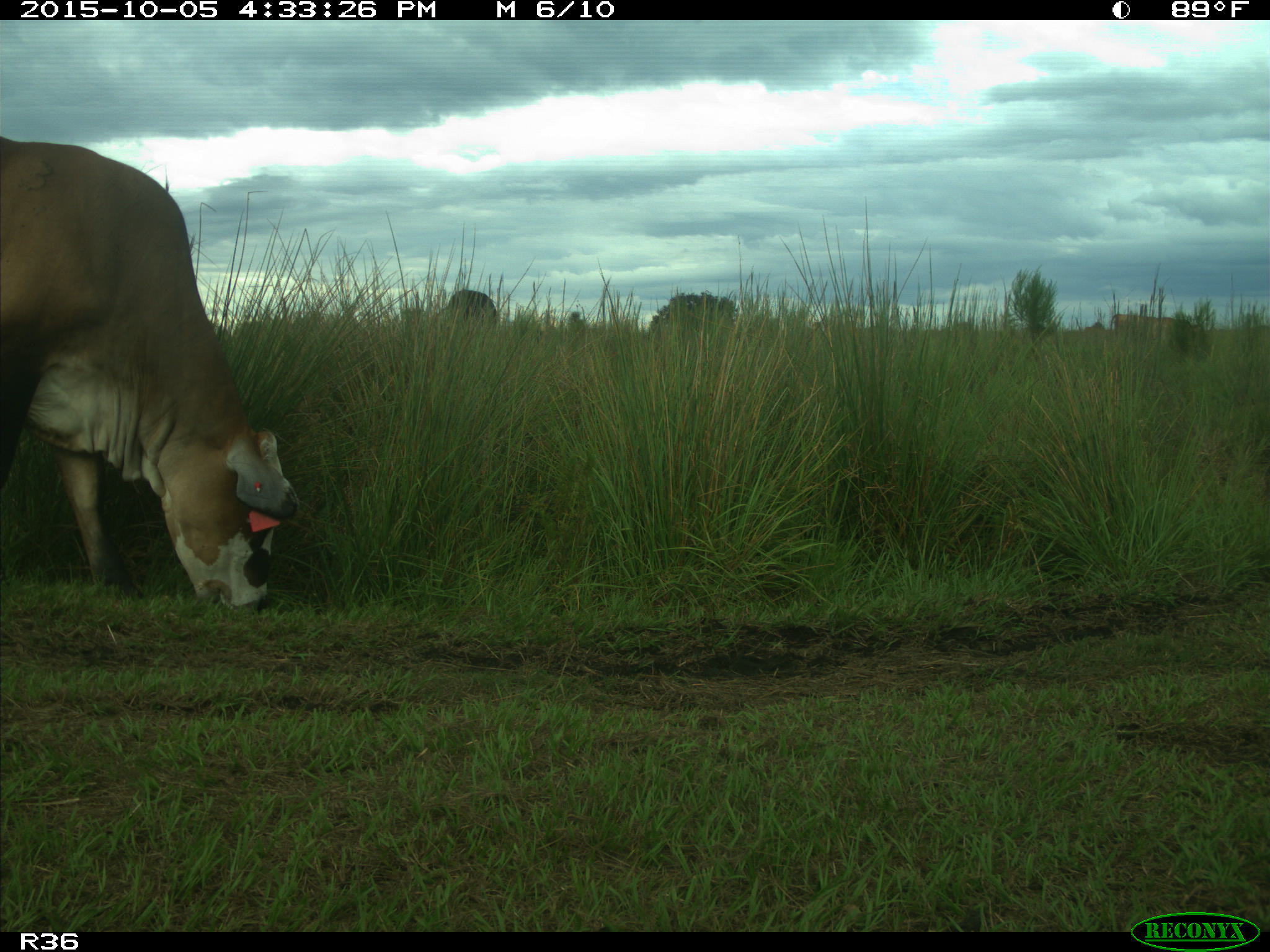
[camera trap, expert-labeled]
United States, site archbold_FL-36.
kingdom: Animalia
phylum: Chordata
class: Mammalia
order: Artiodactyla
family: Bovidae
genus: Bos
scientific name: Bos taurus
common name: domestic cow